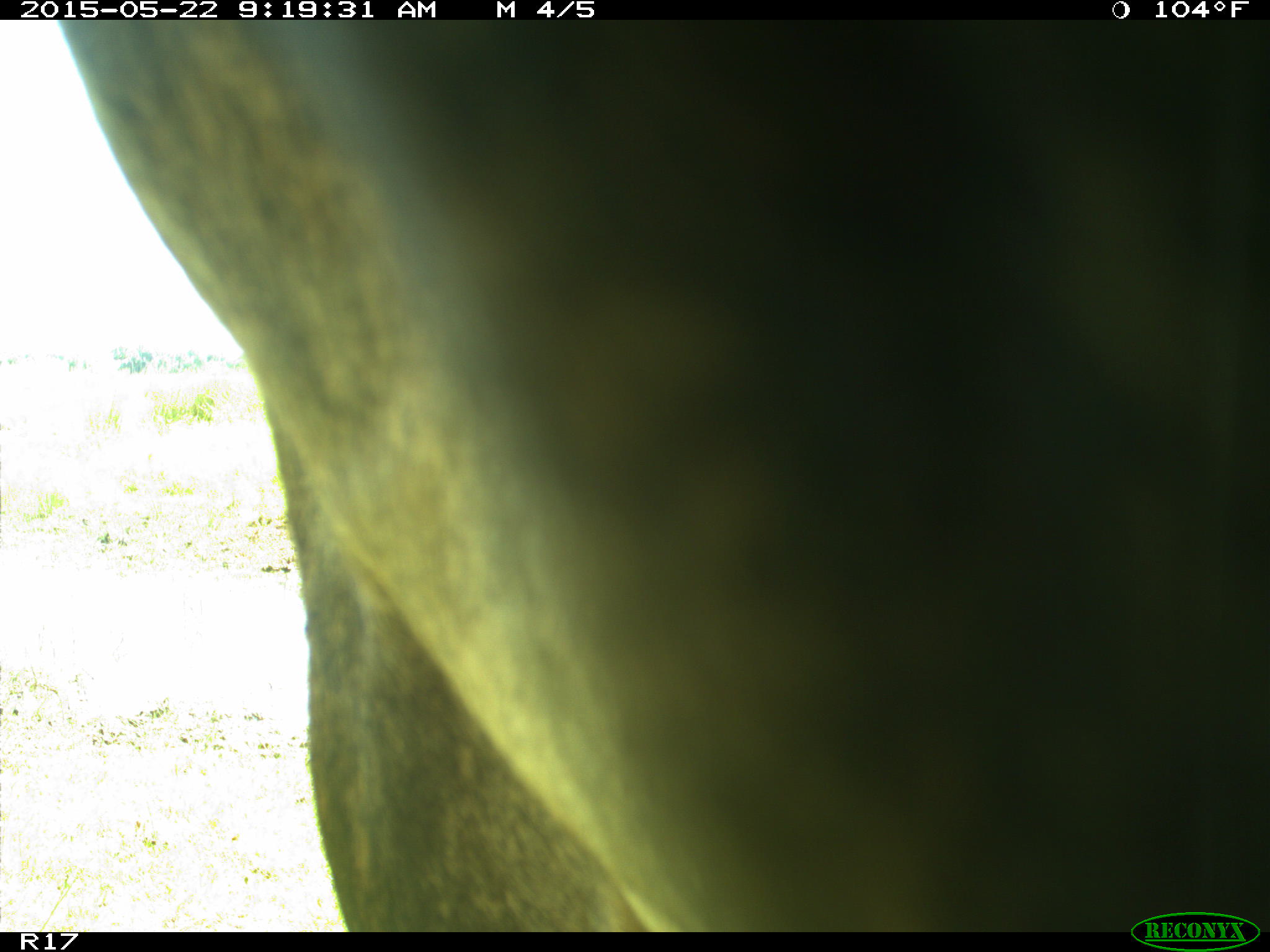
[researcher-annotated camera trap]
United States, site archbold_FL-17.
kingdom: Animalia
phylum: Chordata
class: Mammalia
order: Artiodactyla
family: Bovidae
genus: Bos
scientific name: Bos taurus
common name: domestic cow